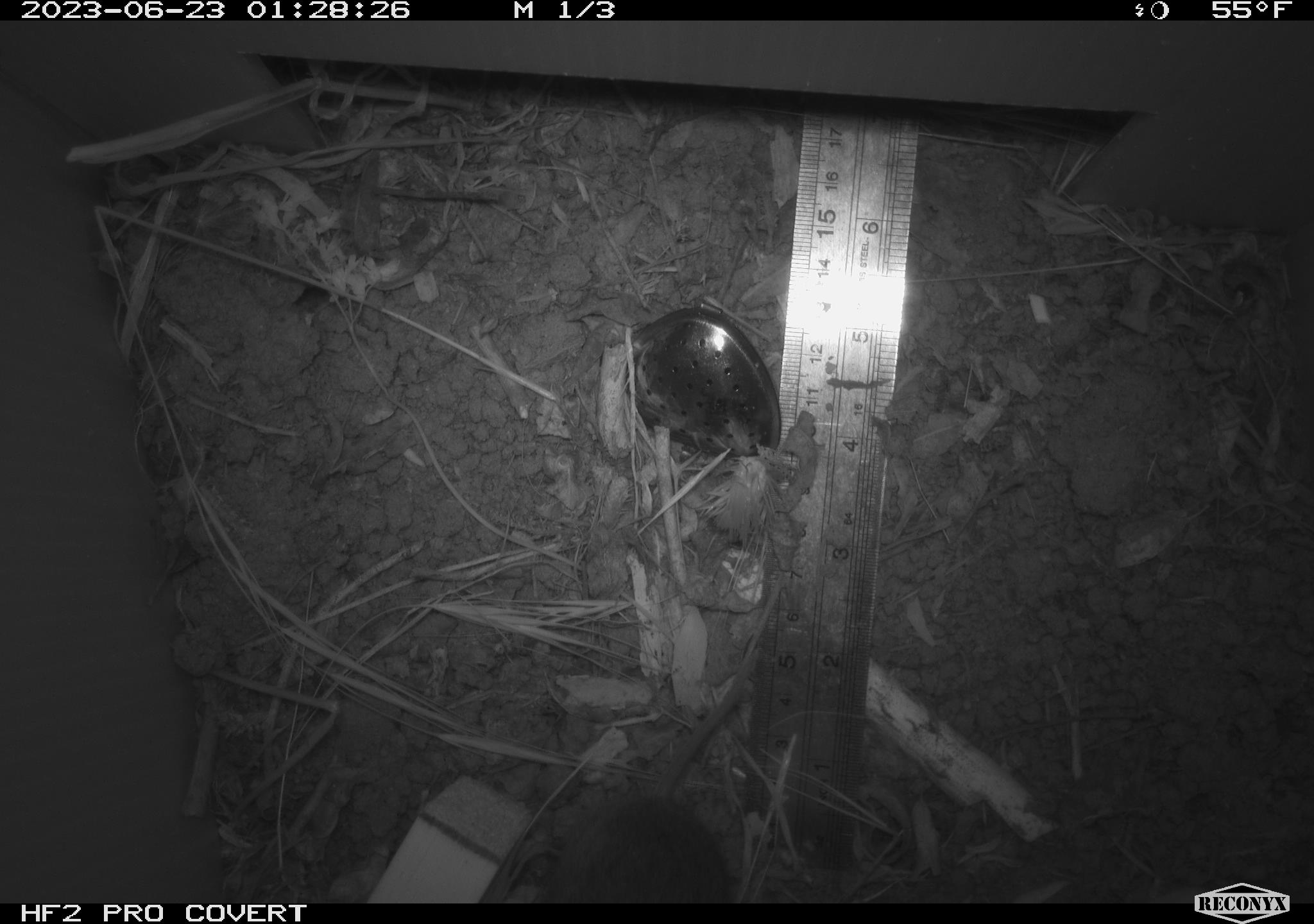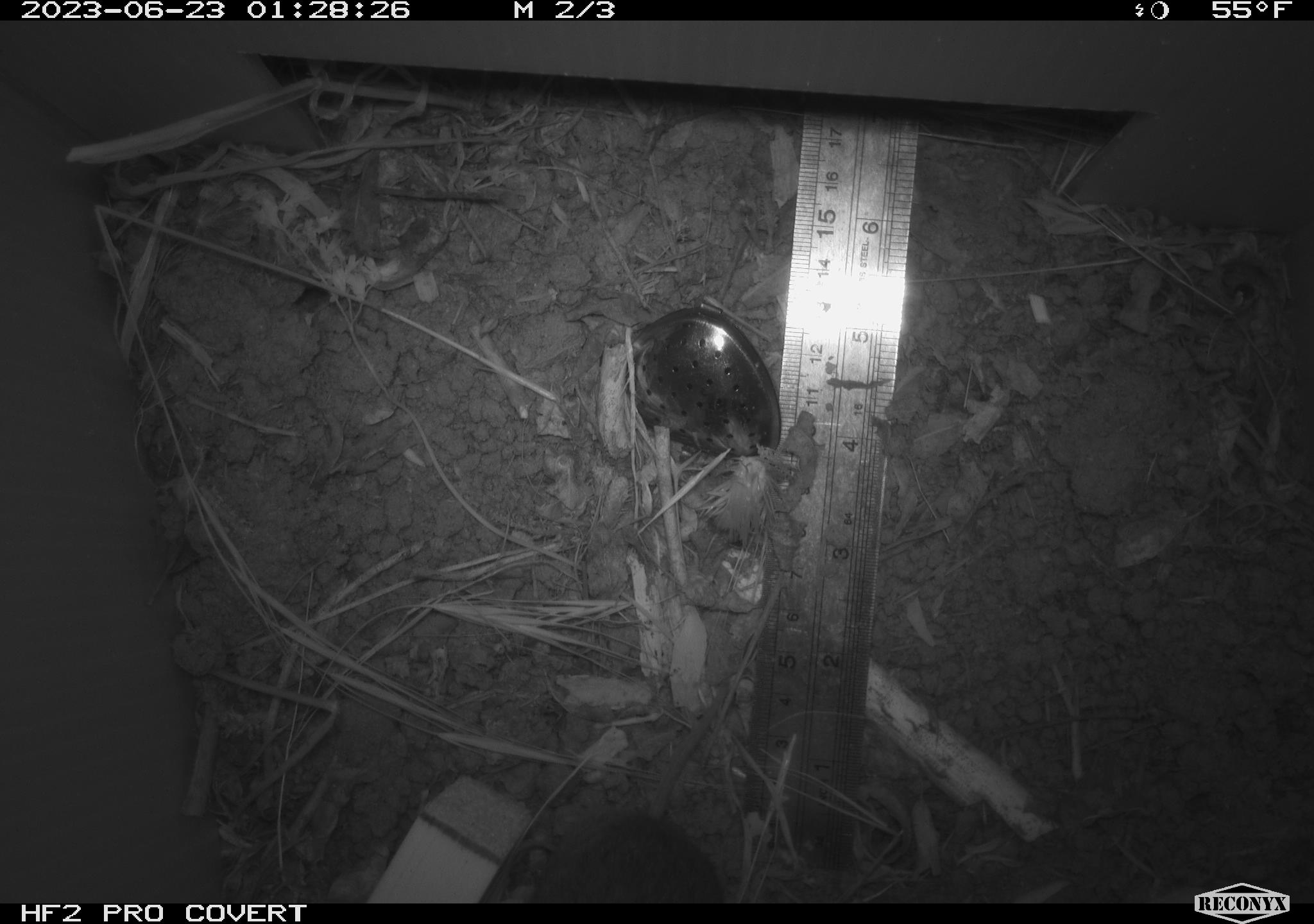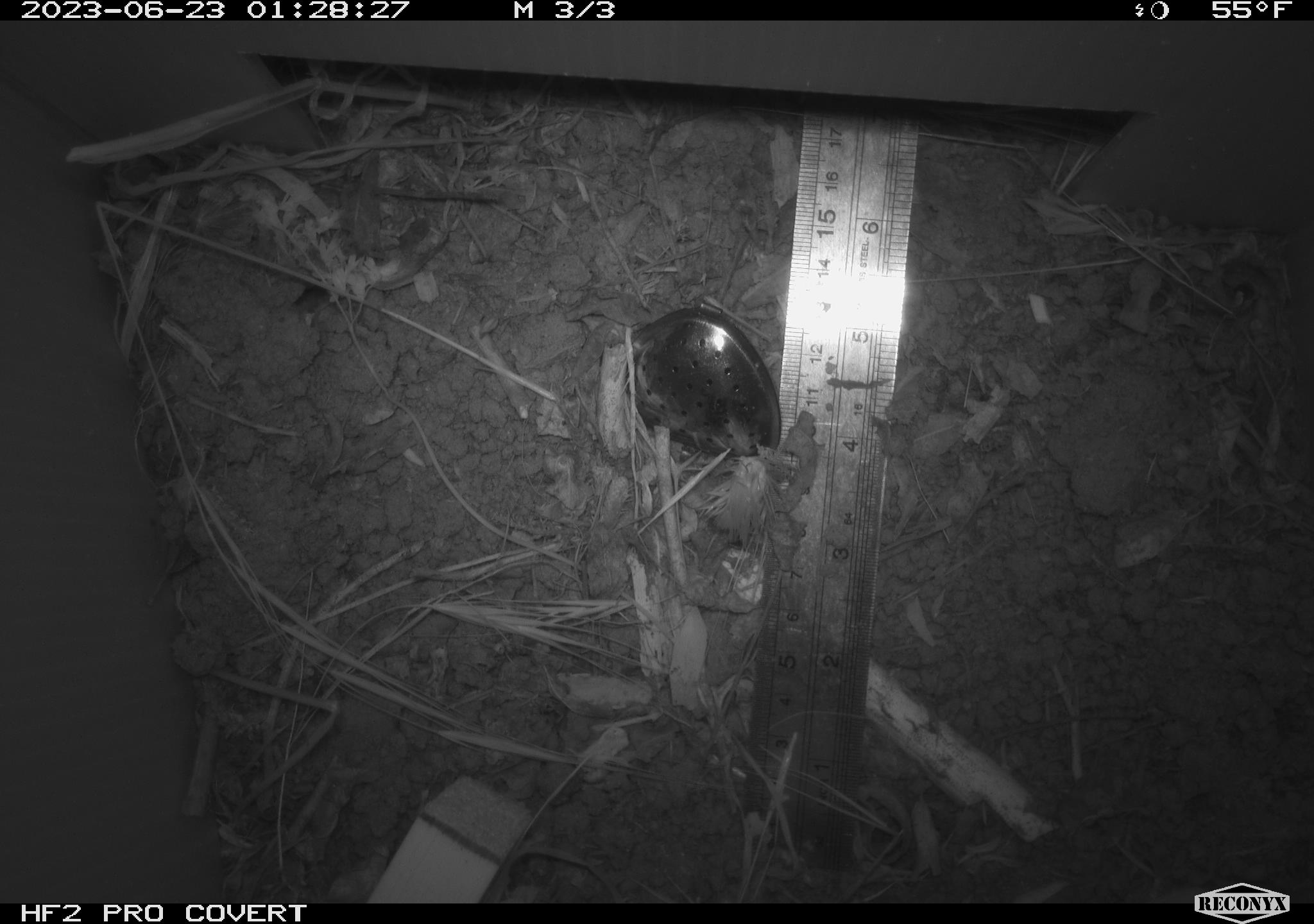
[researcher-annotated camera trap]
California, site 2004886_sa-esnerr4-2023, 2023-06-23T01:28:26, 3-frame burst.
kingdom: Animalia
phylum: Chordata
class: Mammalia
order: Rodentia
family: Cricetidae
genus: Microtus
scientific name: Microtus californicus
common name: california vole